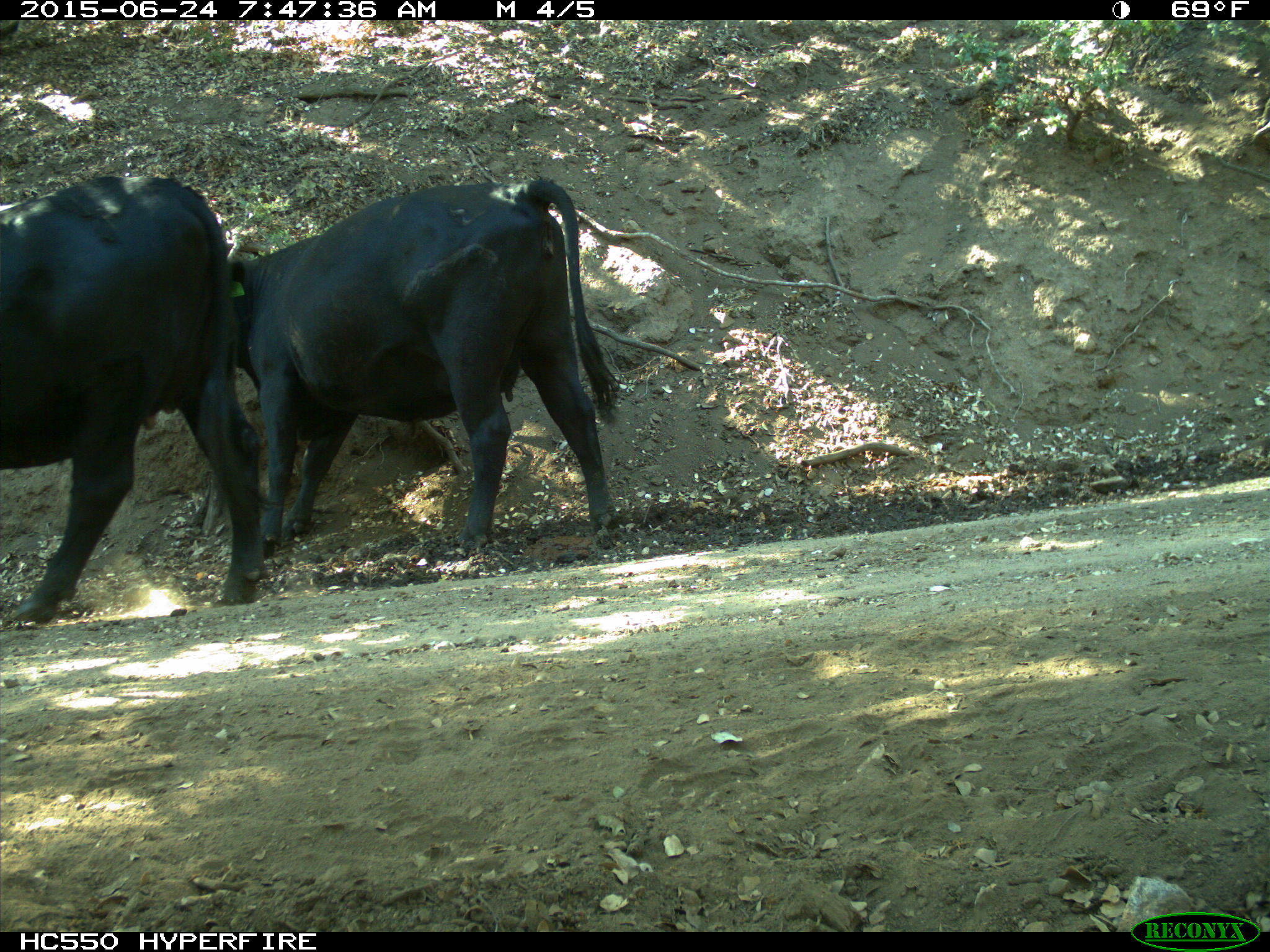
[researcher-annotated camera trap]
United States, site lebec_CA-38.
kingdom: Animalia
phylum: Chordata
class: Mammalia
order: Artiodactyla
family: Bovidae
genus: Bos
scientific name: Bos taurus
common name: domestic cow